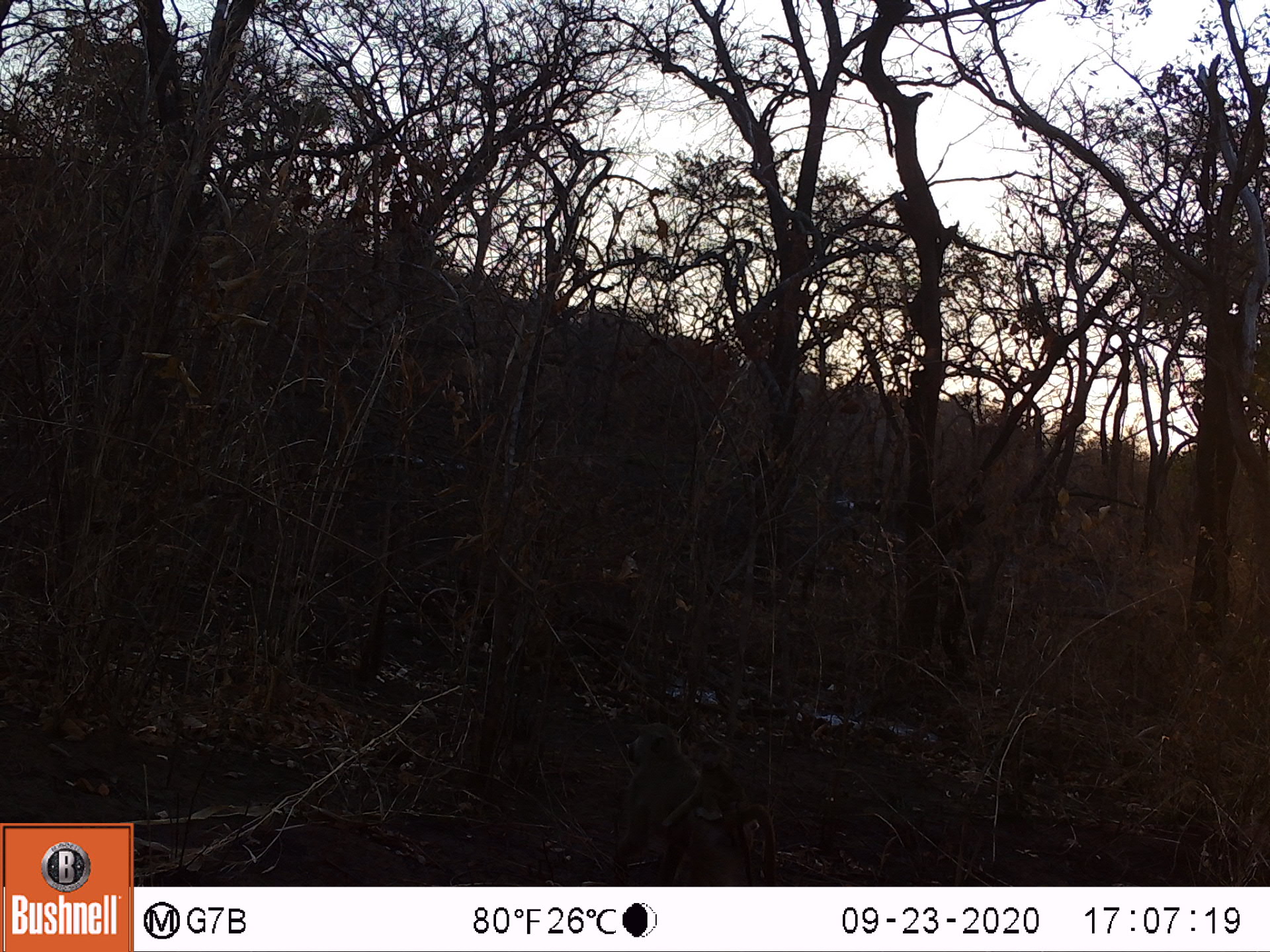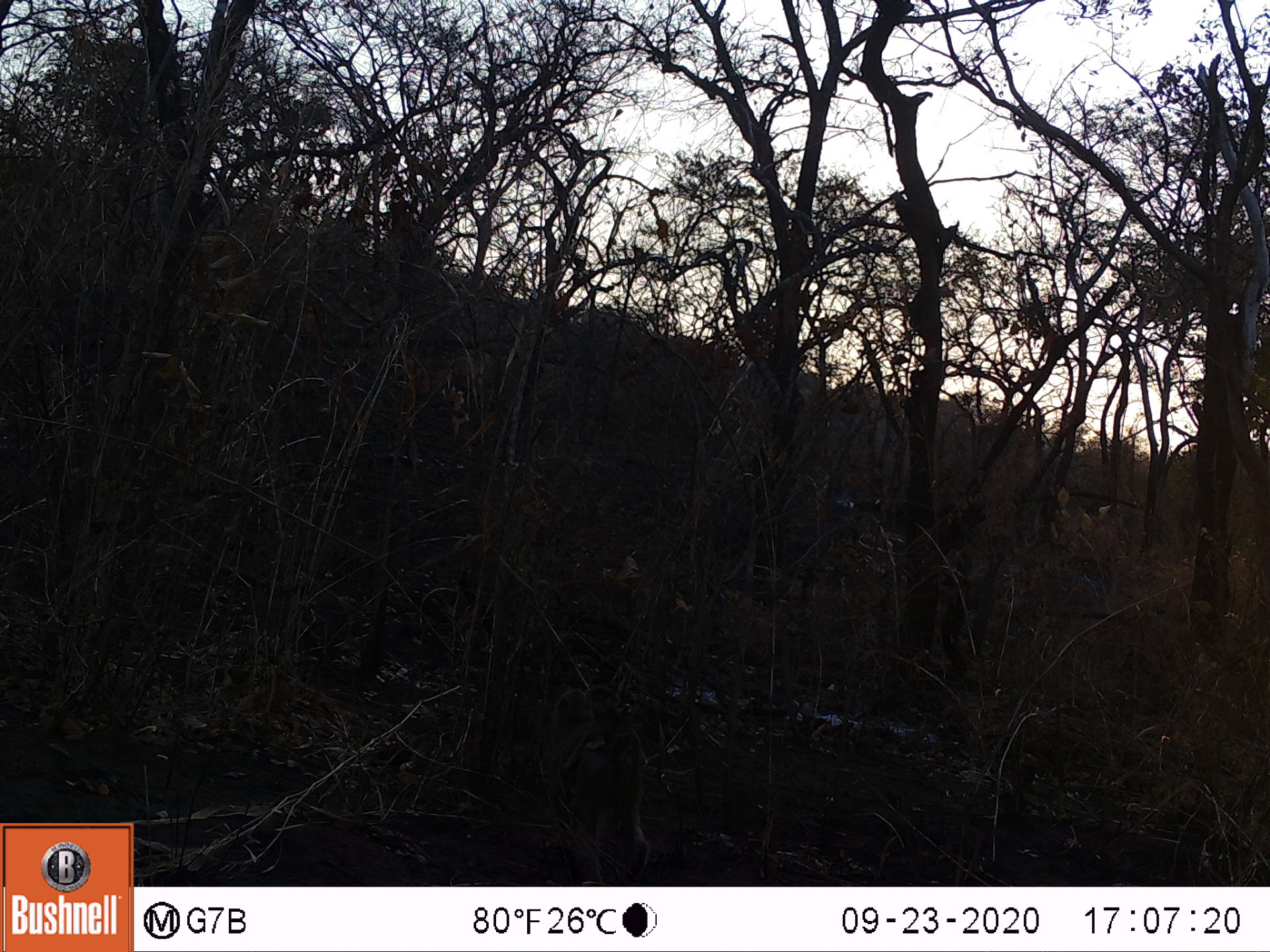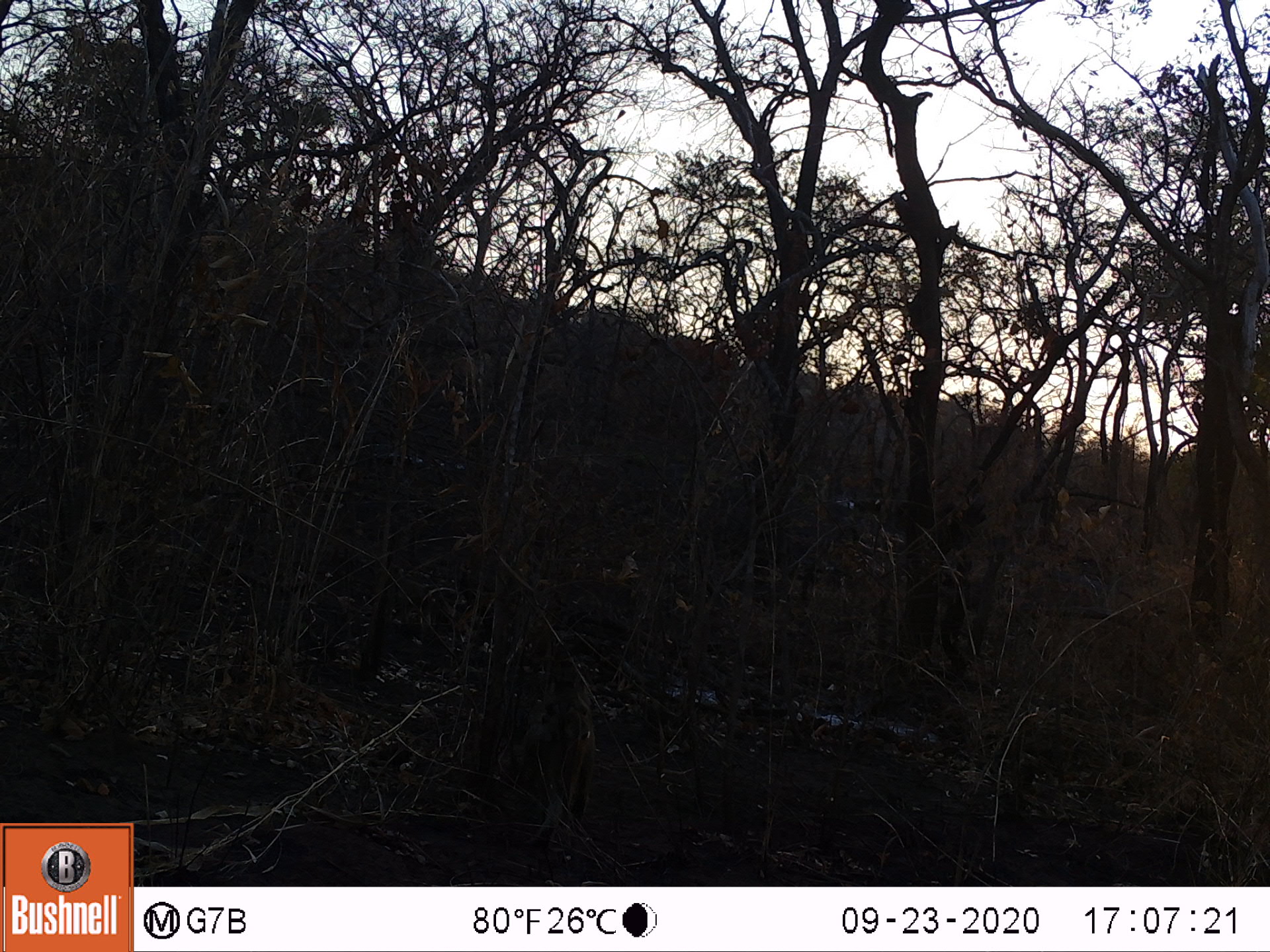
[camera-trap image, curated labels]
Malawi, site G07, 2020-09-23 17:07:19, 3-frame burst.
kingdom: Animalia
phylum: Chordata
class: Mammalia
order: Primates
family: Cercopithecidae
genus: Papio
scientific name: Papio cynocephalus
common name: yellow baboon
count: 2